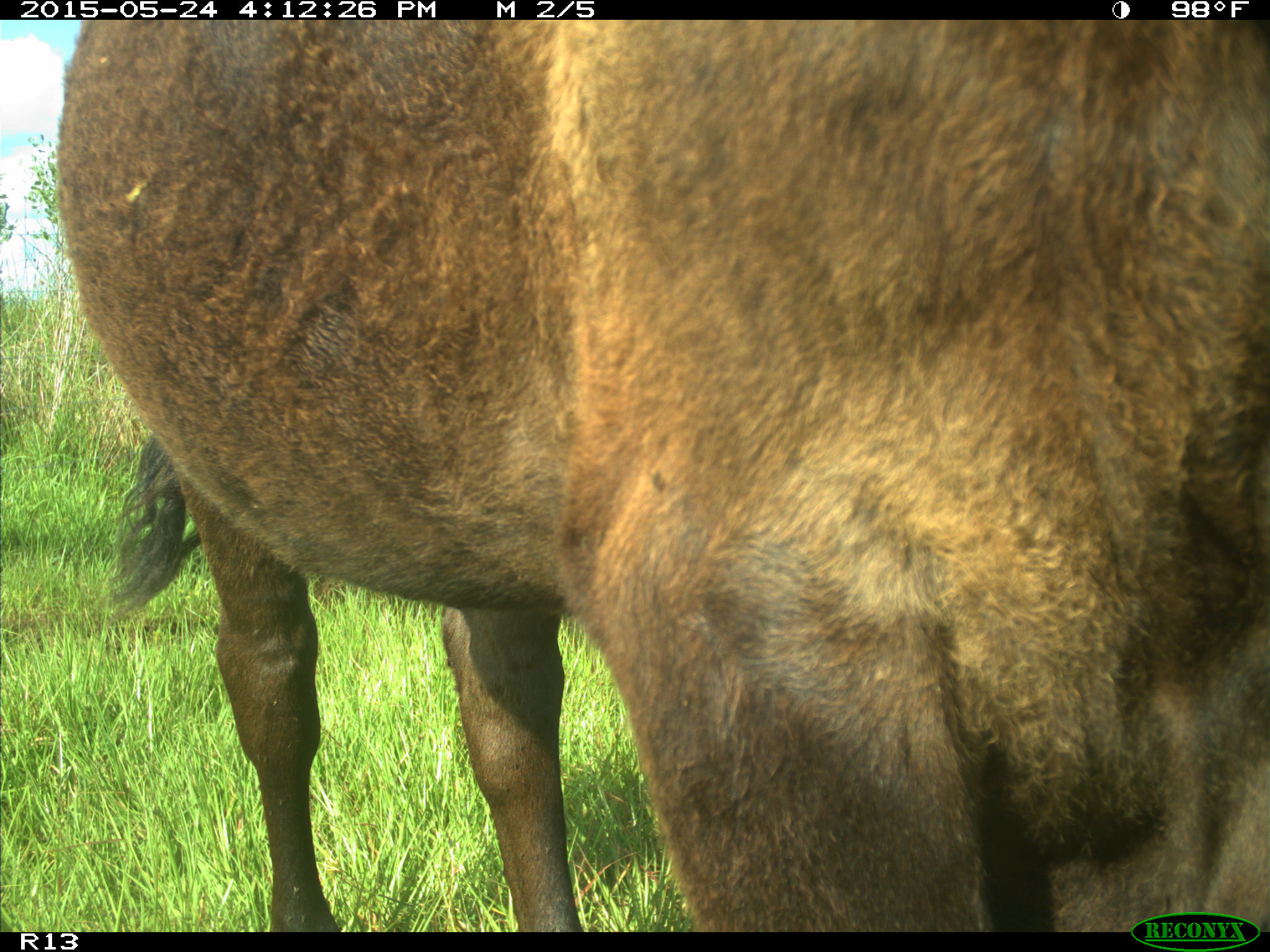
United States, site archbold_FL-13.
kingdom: Animalia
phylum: Chordata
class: Mammalia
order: Artiodactyla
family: Bovidae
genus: Bos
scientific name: Bos taurus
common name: domestic cow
Bos taurus (domestic cow).